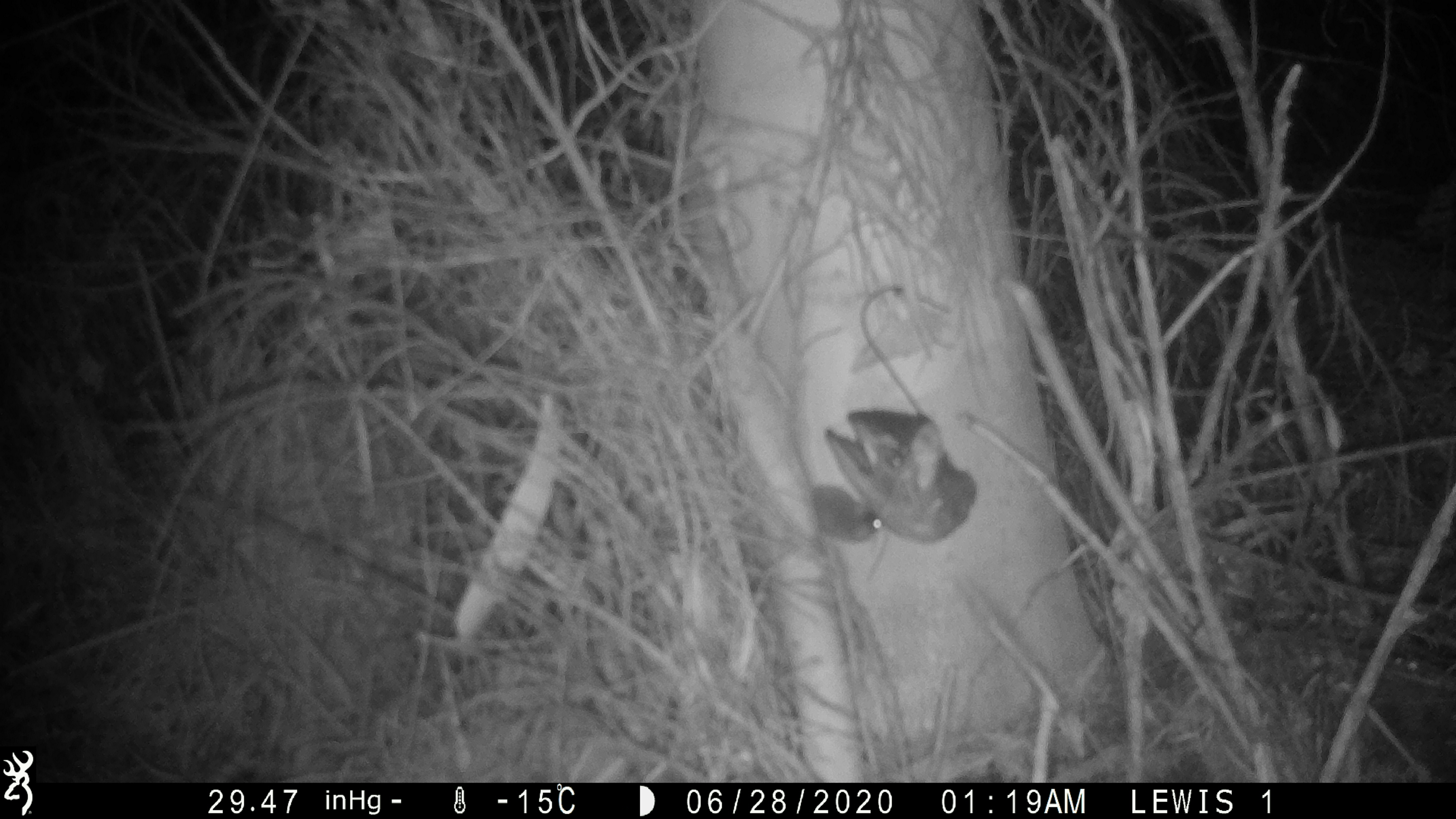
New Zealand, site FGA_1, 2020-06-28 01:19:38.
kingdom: Animalia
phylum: Chordata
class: Mammalia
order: Rodentia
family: Muridae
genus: Mus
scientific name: Mus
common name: mouse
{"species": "mouse (Mus)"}